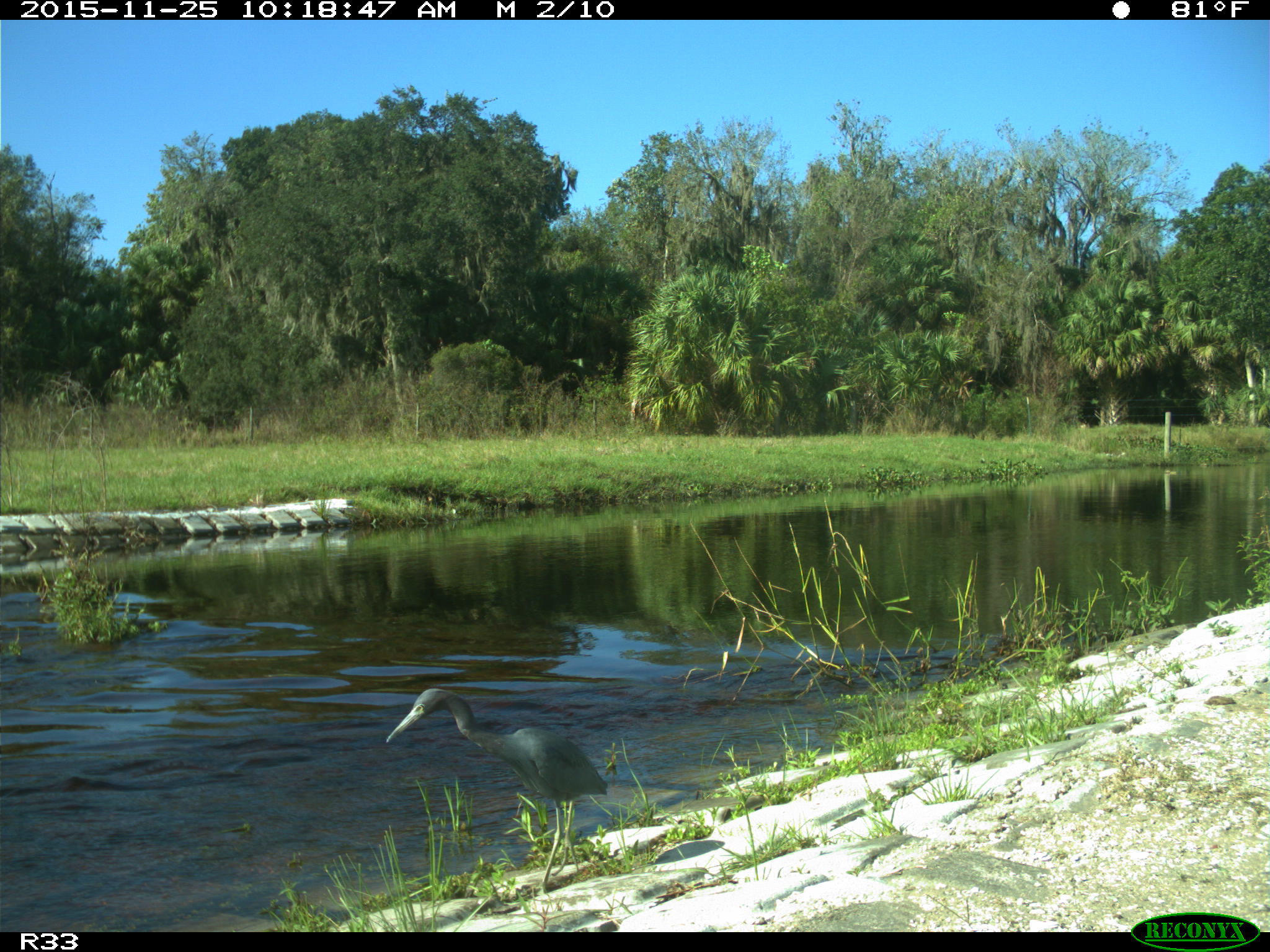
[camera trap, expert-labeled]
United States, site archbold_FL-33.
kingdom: Animalia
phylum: Chordata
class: Aves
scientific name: Aves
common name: birds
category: unidentified bird